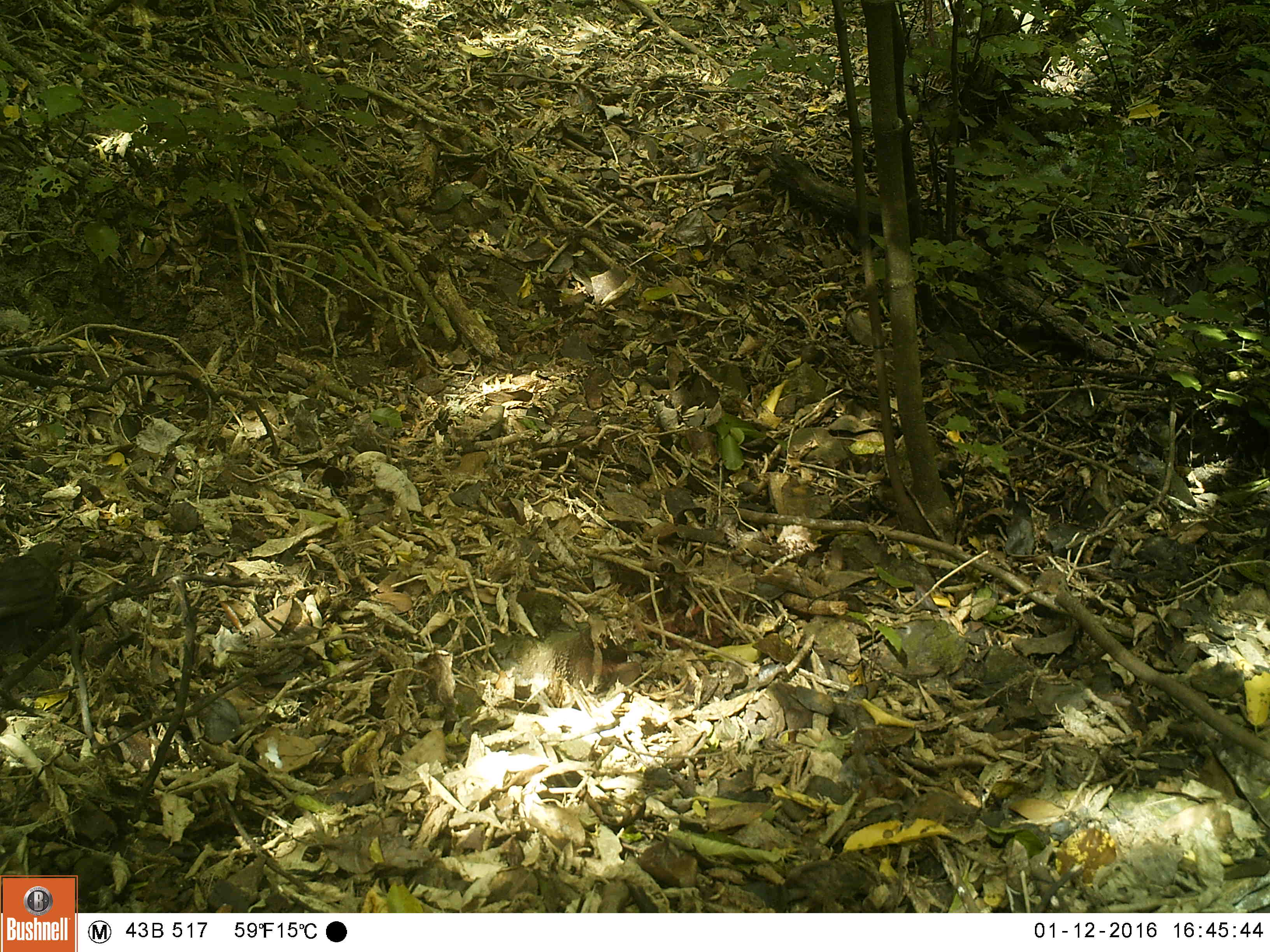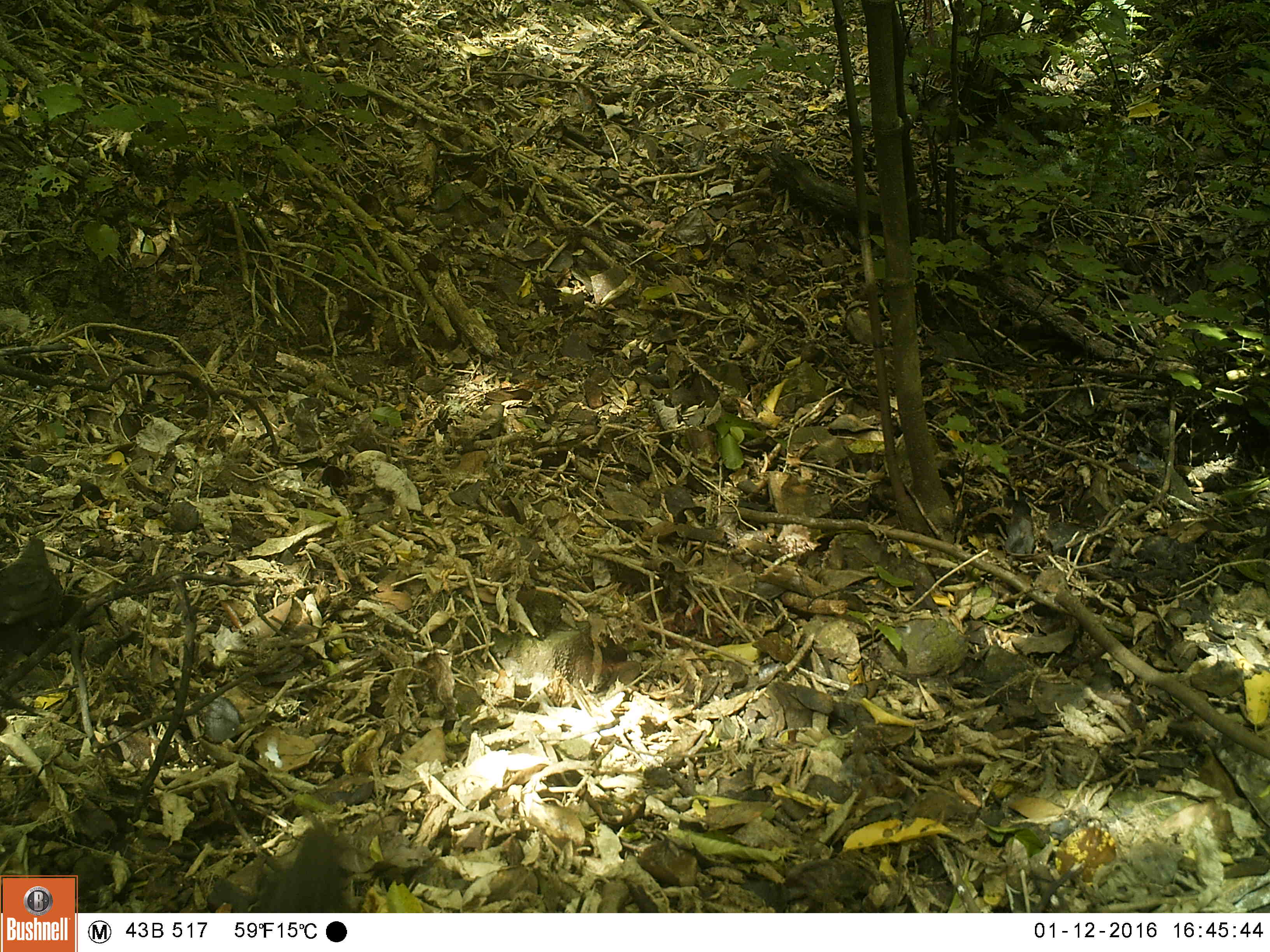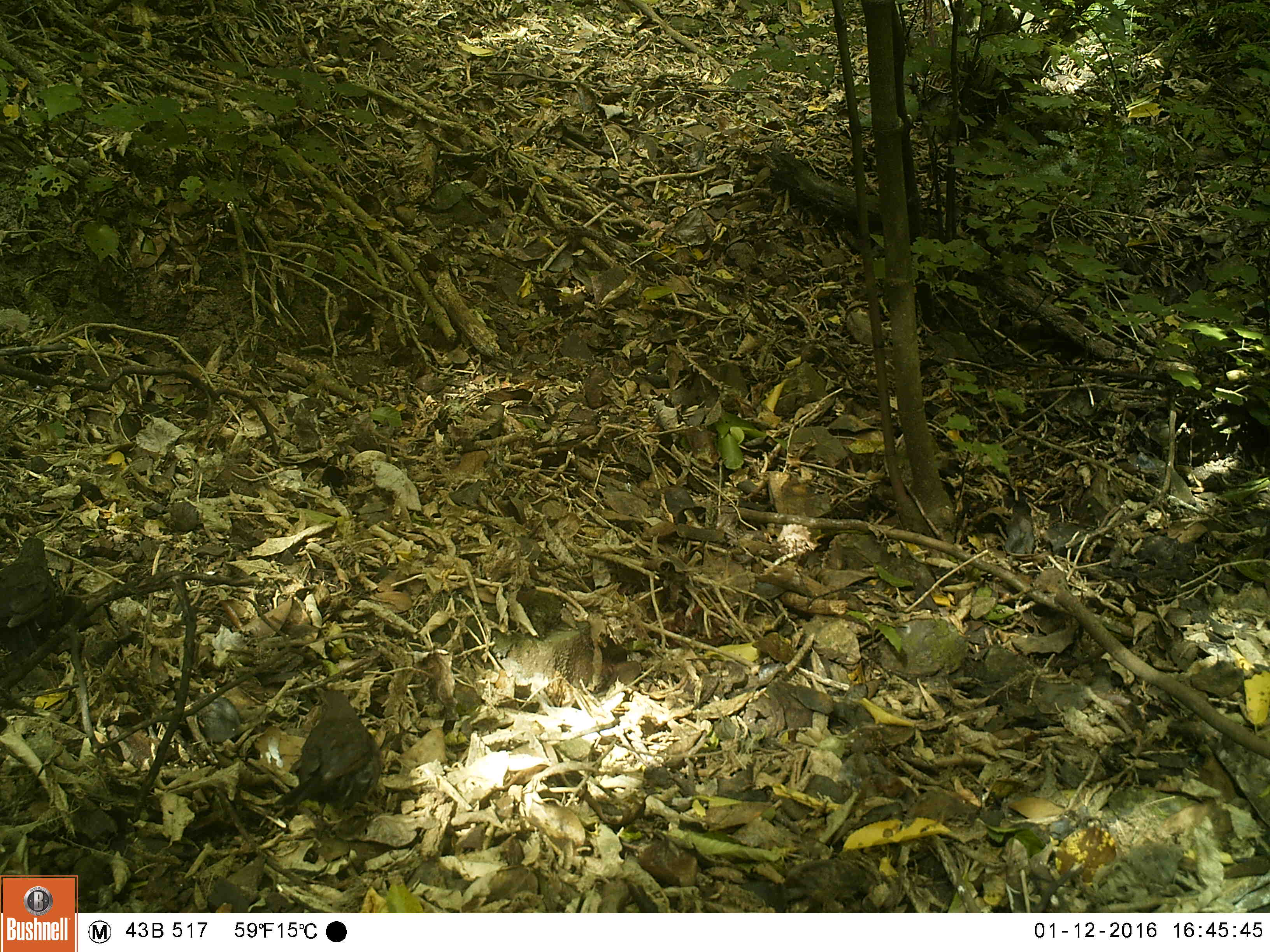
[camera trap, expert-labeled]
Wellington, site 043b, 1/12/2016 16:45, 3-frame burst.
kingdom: Animalia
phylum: Chordata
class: Aves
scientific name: Aves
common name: bird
Bird (Aves).